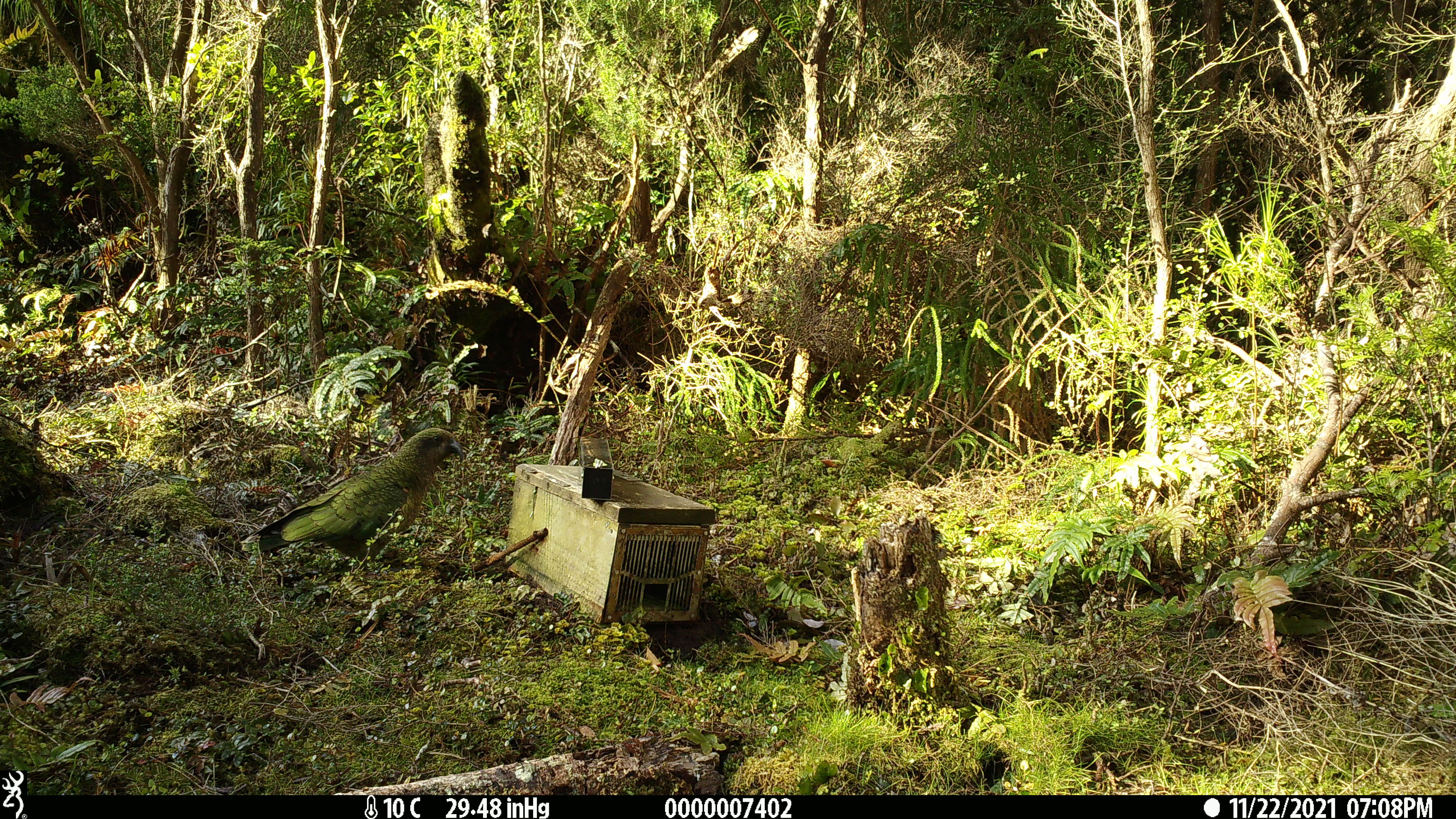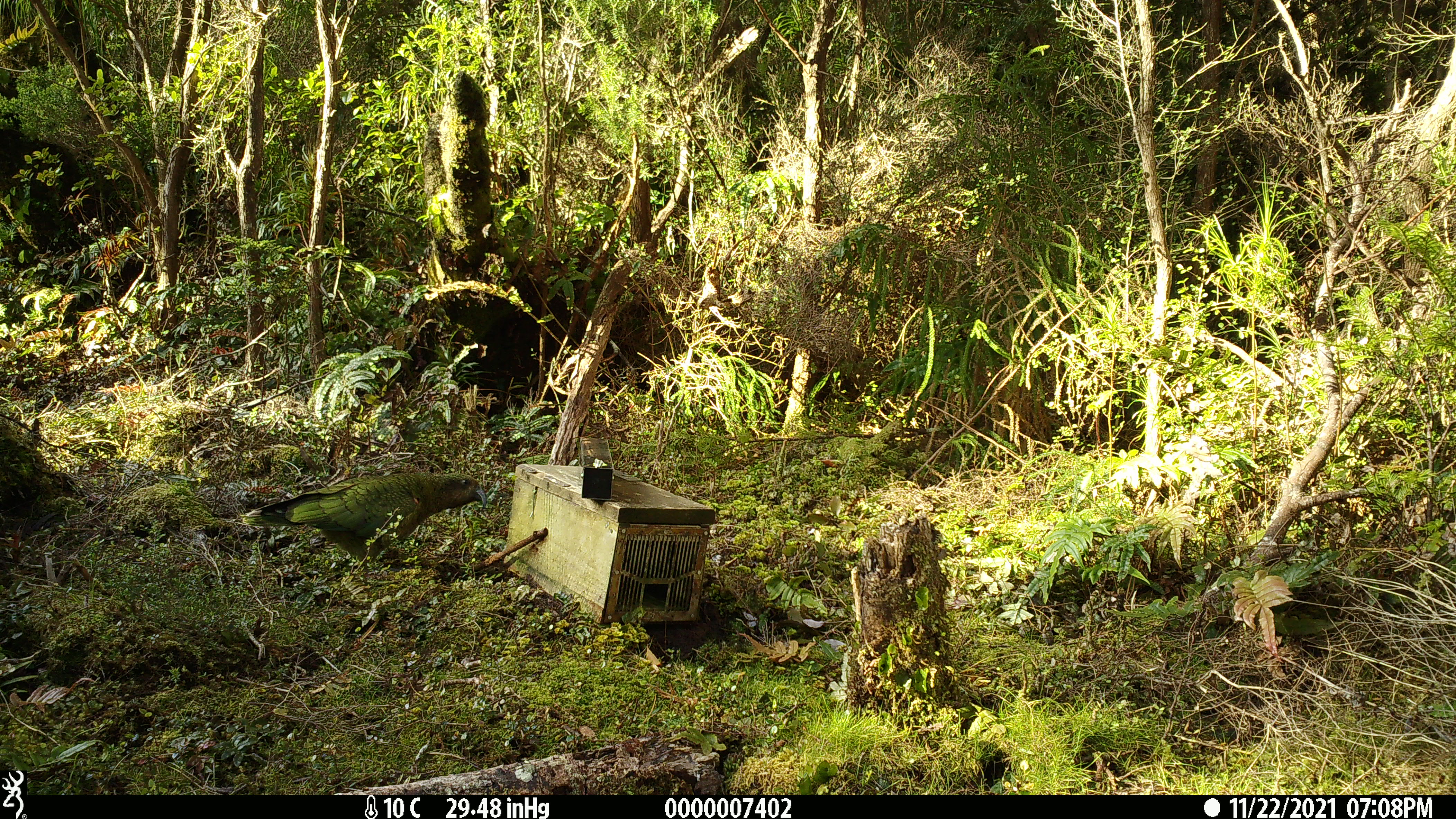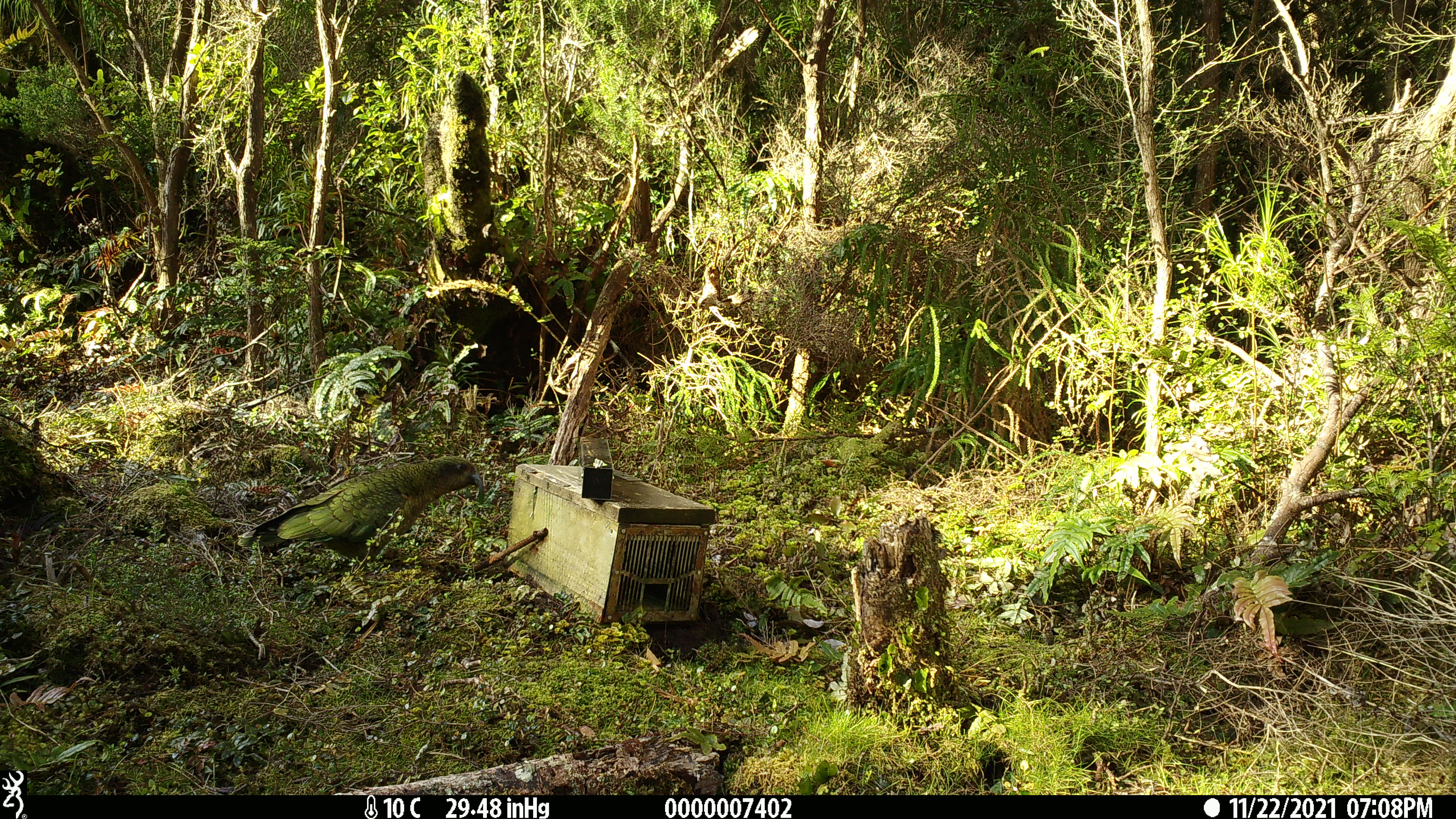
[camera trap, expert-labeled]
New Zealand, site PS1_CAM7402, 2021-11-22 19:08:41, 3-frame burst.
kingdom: Animalia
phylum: Chordata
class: Aves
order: Psittaciformes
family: Strigopidae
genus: Nestor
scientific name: Nestor notabilis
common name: kea